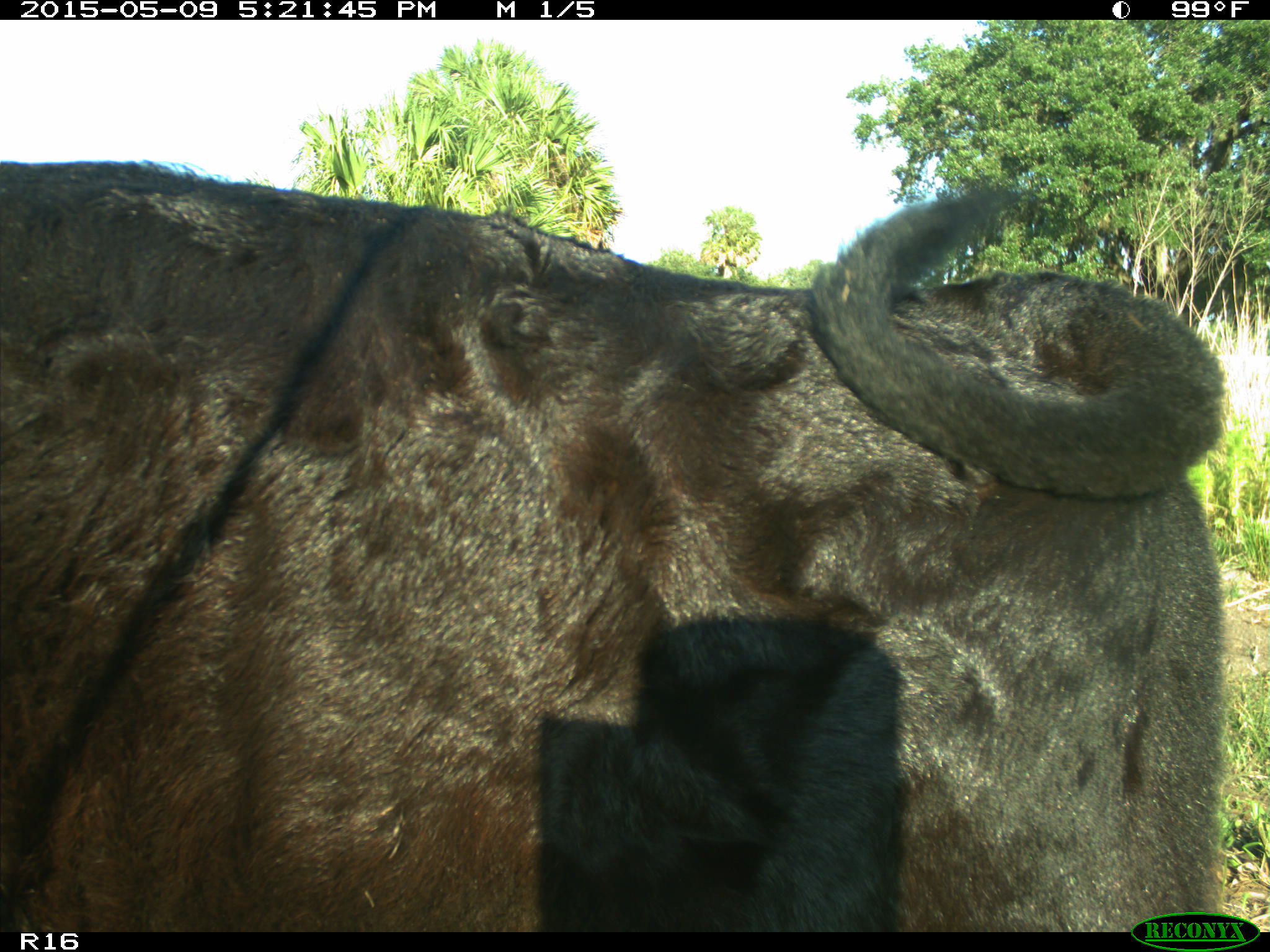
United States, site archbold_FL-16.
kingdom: Animalia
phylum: Chordata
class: Mammalia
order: Artiodactyla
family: Suidae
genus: Sus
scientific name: Sus scrofa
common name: wild boar